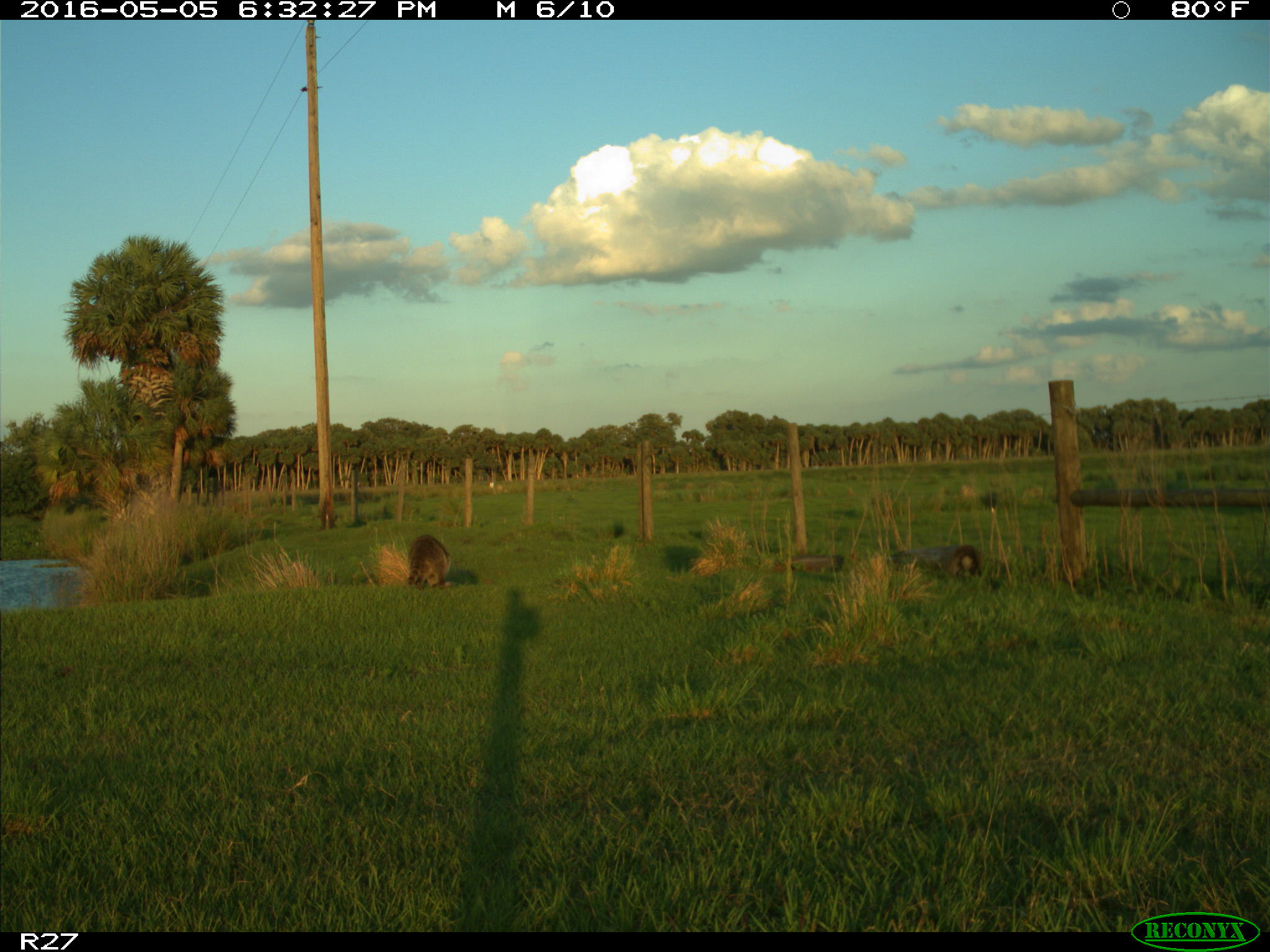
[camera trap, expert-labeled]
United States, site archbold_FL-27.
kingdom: Animalia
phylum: Chordata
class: Mammalia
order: Carnivora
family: Procyonidae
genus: Procyon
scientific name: Procyon lotor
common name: common raccoon